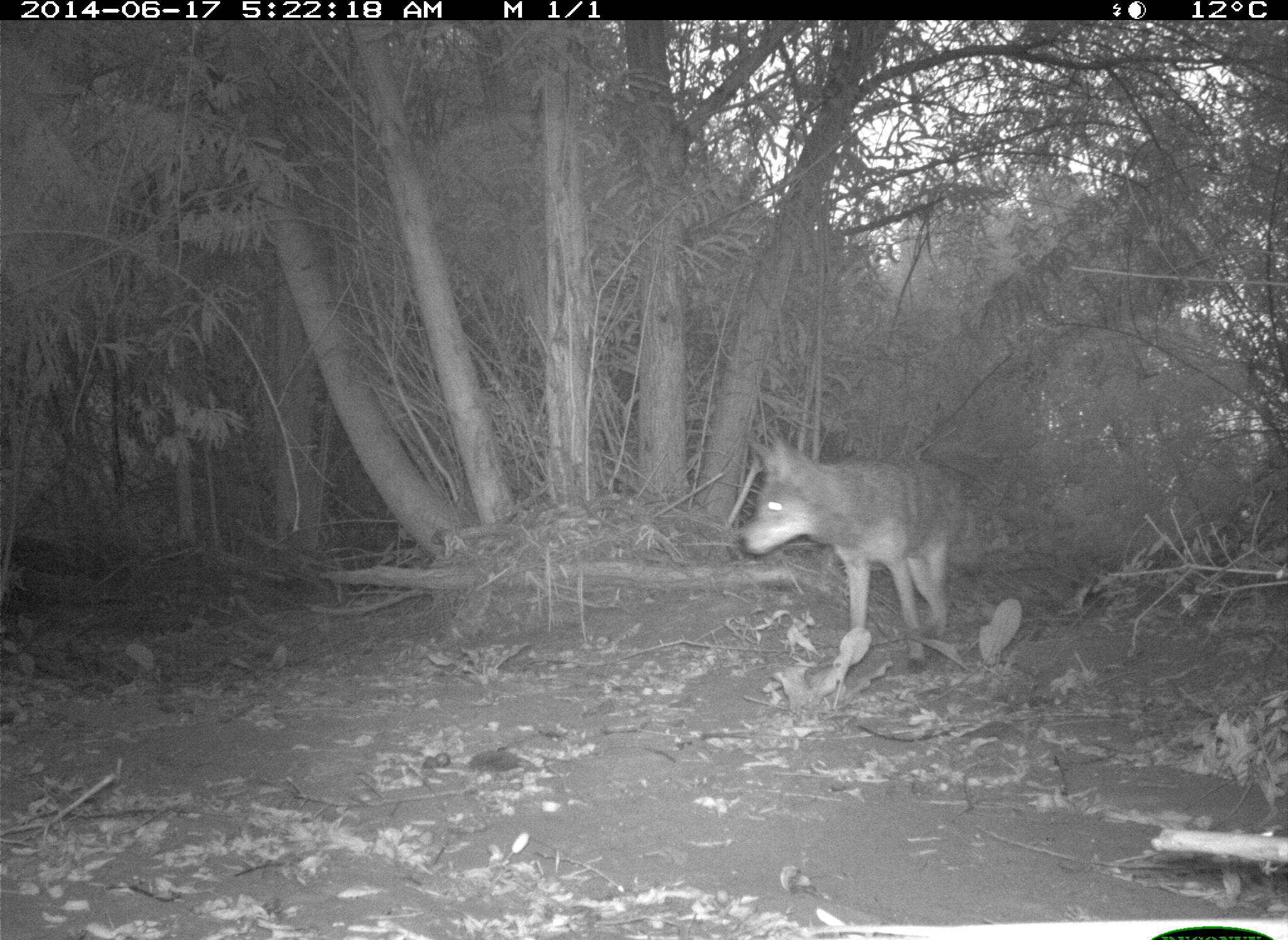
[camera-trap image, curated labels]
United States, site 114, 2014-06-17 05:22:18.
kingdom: Animalia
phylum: Chordata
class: Mammalia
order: Carnivora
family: Canidae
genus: Canis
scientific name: Canis latrans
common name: coyote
Coyote (Canis latrans).